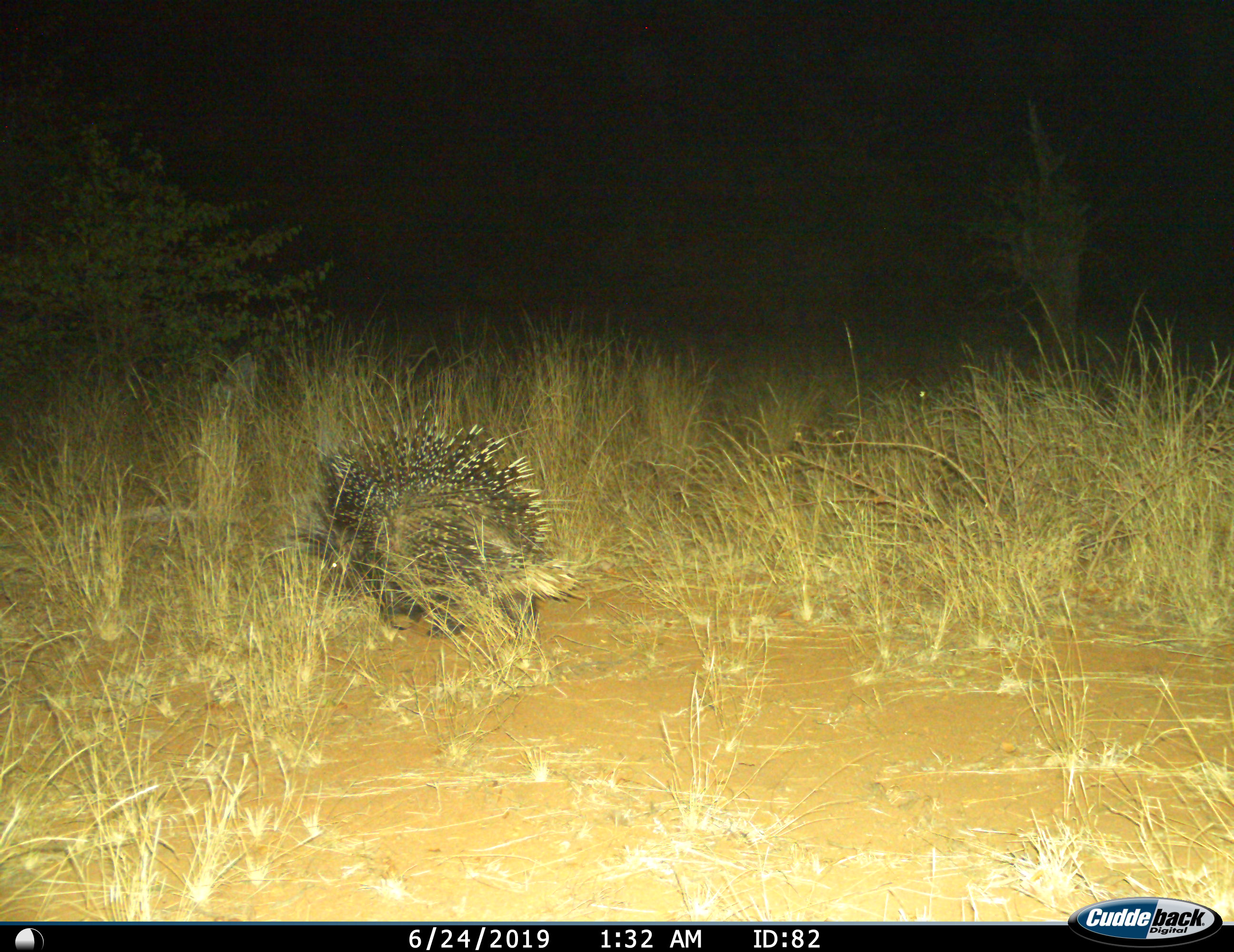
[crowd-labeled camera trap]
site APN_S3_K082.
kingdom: Animalia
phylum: Chordata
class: Mammalia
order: Rodentia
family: Hystricidae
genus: Hystrix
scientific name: Hystrix cristata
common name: crested porcupine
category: porcupine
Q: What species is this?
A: Porcupine (crested porcupine) (Hystrix cristata).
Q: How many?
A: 1.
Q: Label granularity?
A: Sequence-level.